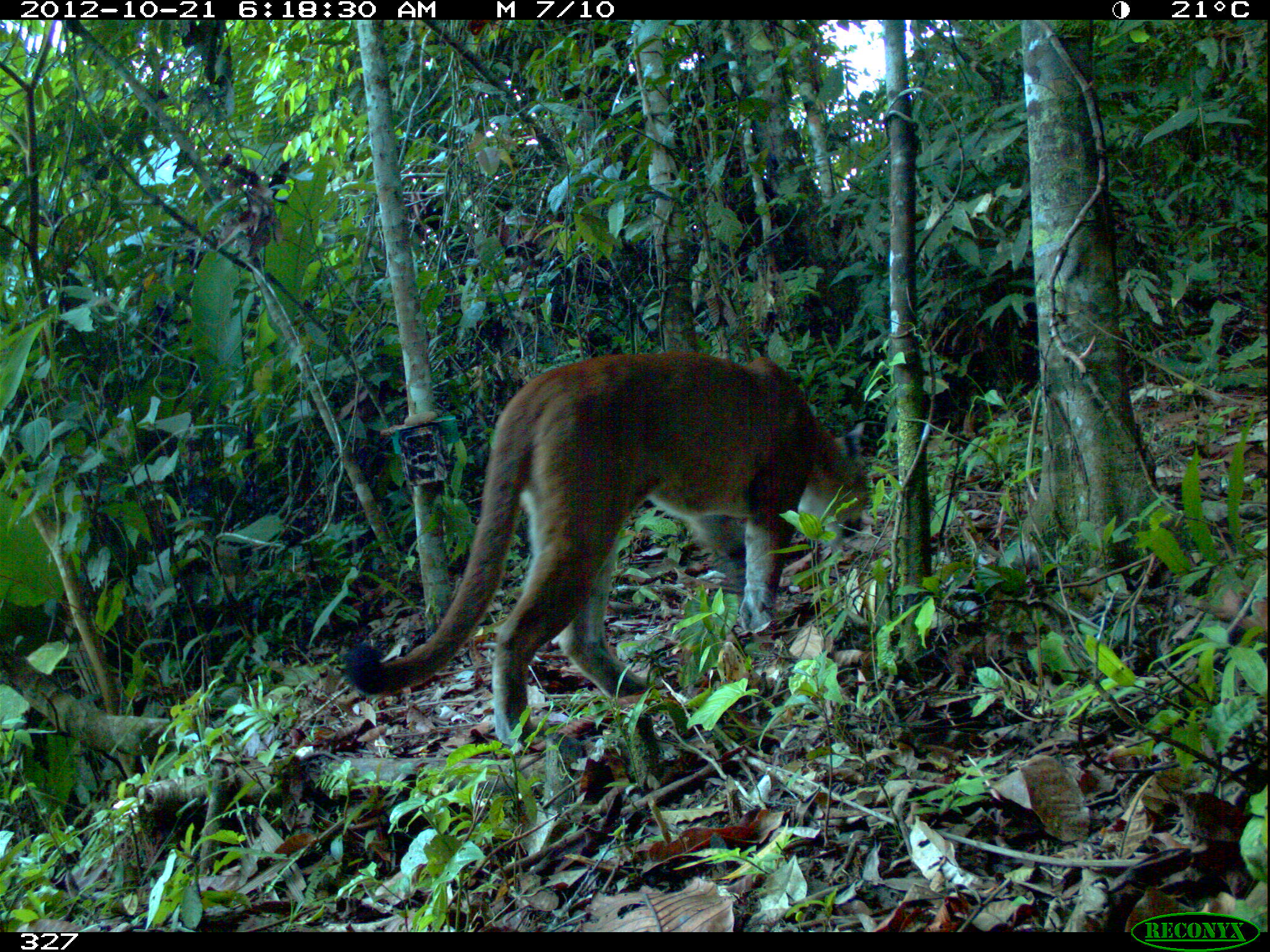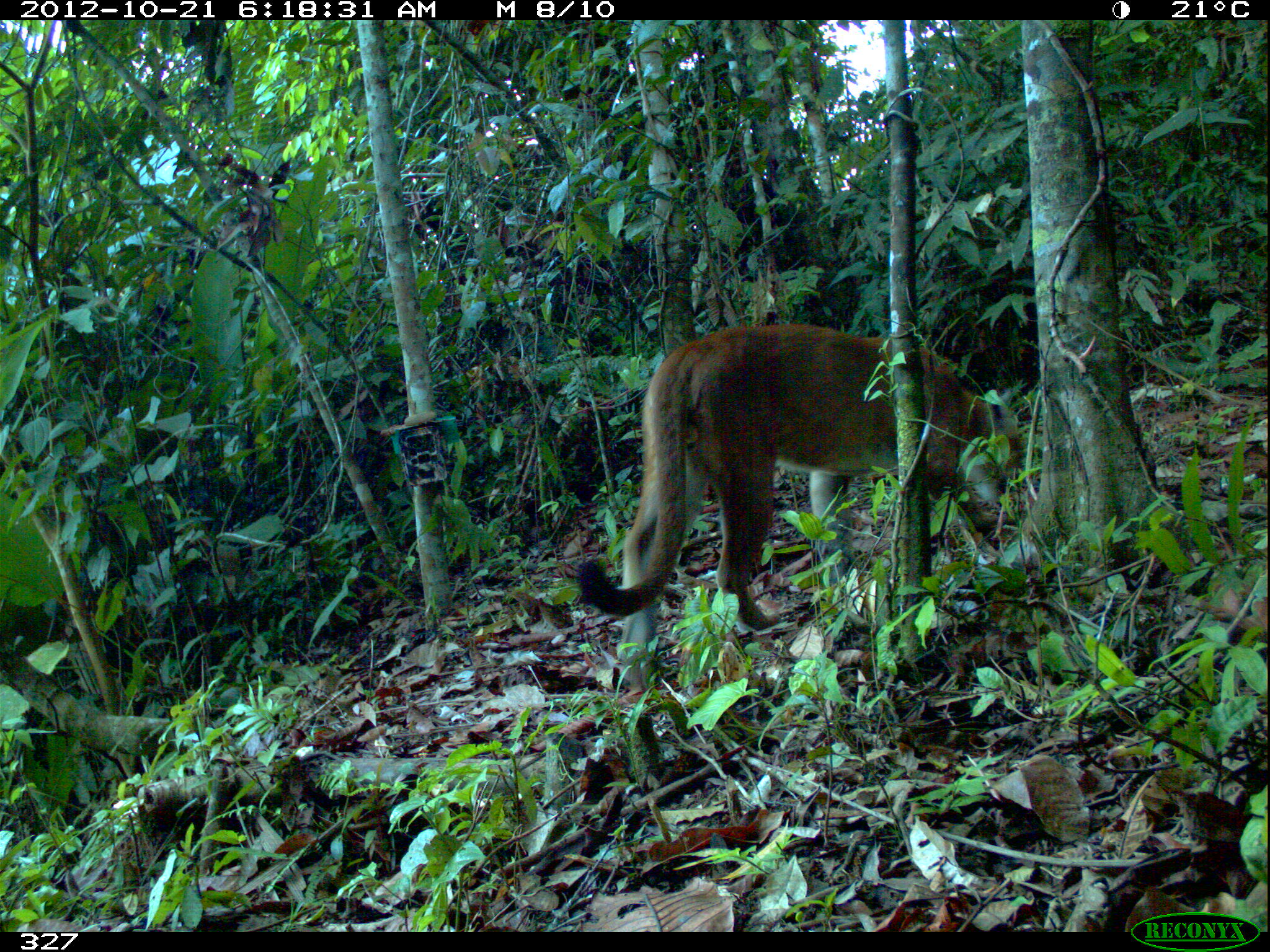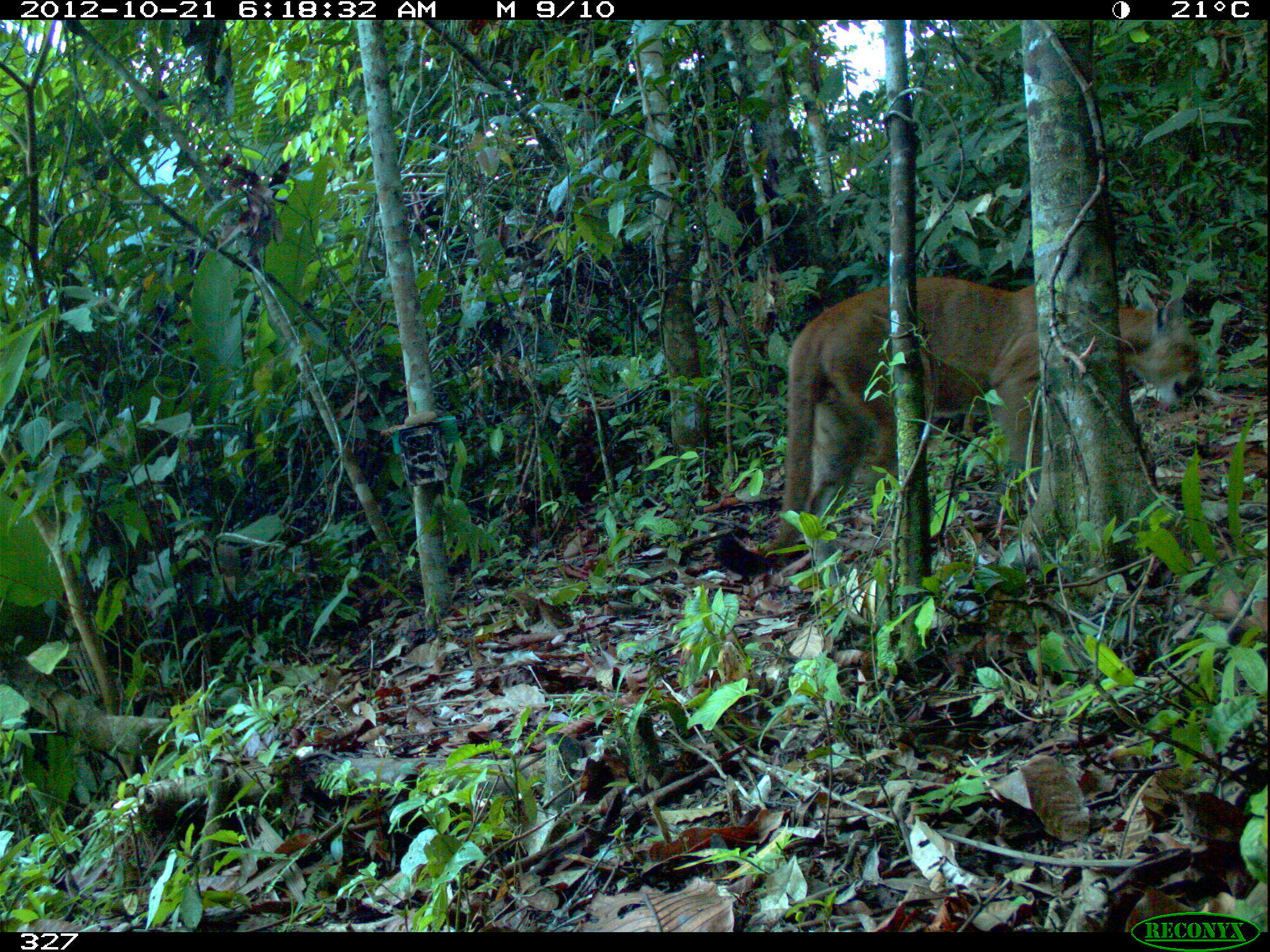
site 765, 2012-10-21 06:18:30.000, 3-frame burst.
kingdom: Animalia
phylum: Chordata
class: Mammalia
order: Carnivora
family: Felidae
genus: Puma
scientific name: Puma concolor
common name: mountain lion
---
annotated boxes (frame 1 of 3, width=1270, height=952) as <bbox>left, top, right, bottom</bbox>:
puma concolor: <bbox>347, 350, 866, 746</bbox>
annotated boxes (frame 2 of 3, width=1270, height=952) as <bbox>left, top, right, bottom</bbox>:
puma concolor: <bbox>572, 321, 1019, 690</bbox>